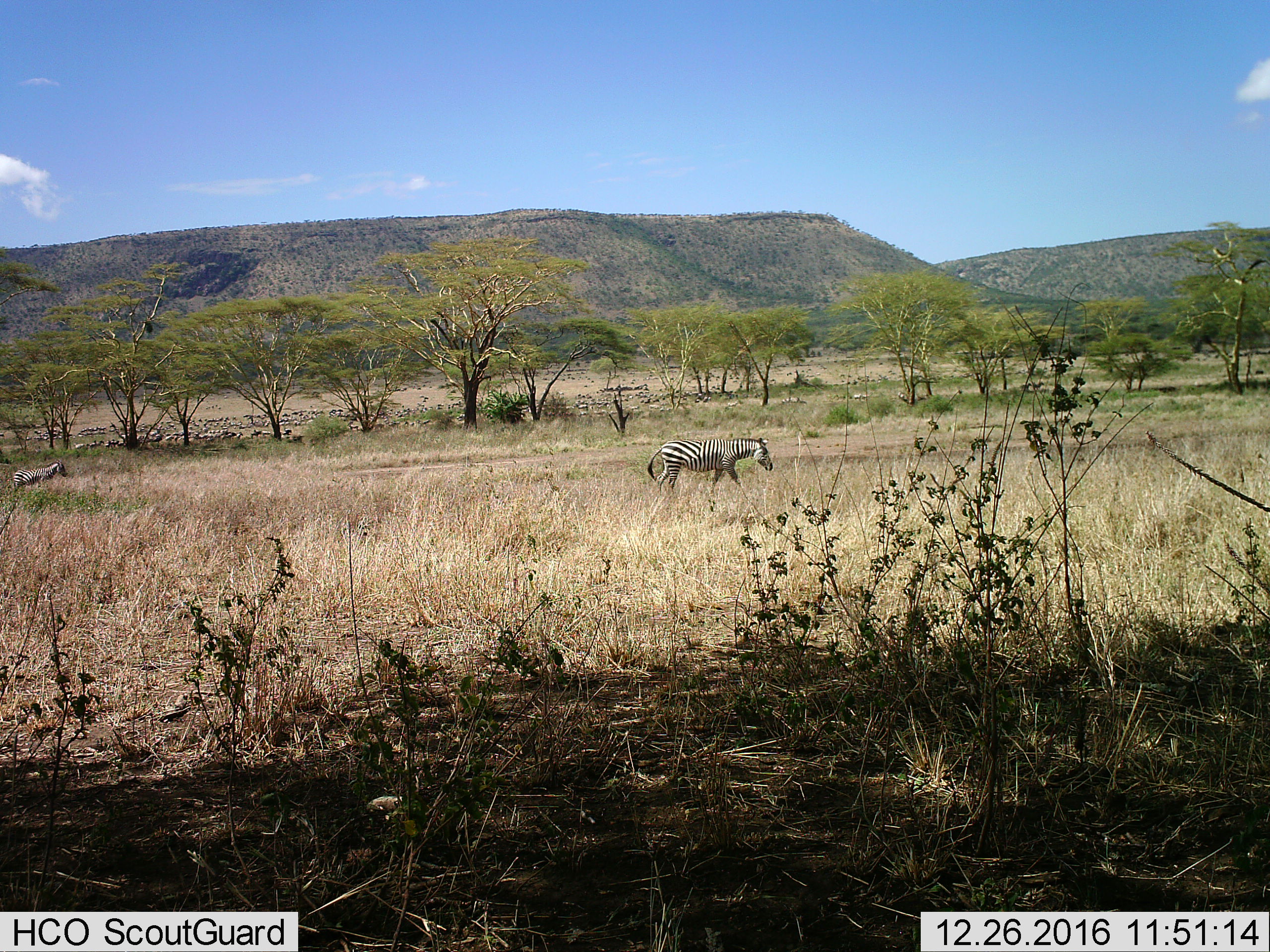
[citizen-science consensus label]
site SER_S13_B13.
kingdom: Animalia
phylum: Chordata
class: Mammalia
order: Perissodactyla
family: Equidae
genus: Equus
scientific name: Equus quagga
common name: plains zebra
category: zebraplains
Zebraplains (plains zebra) (Equus quagga), count 2. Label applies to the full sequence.